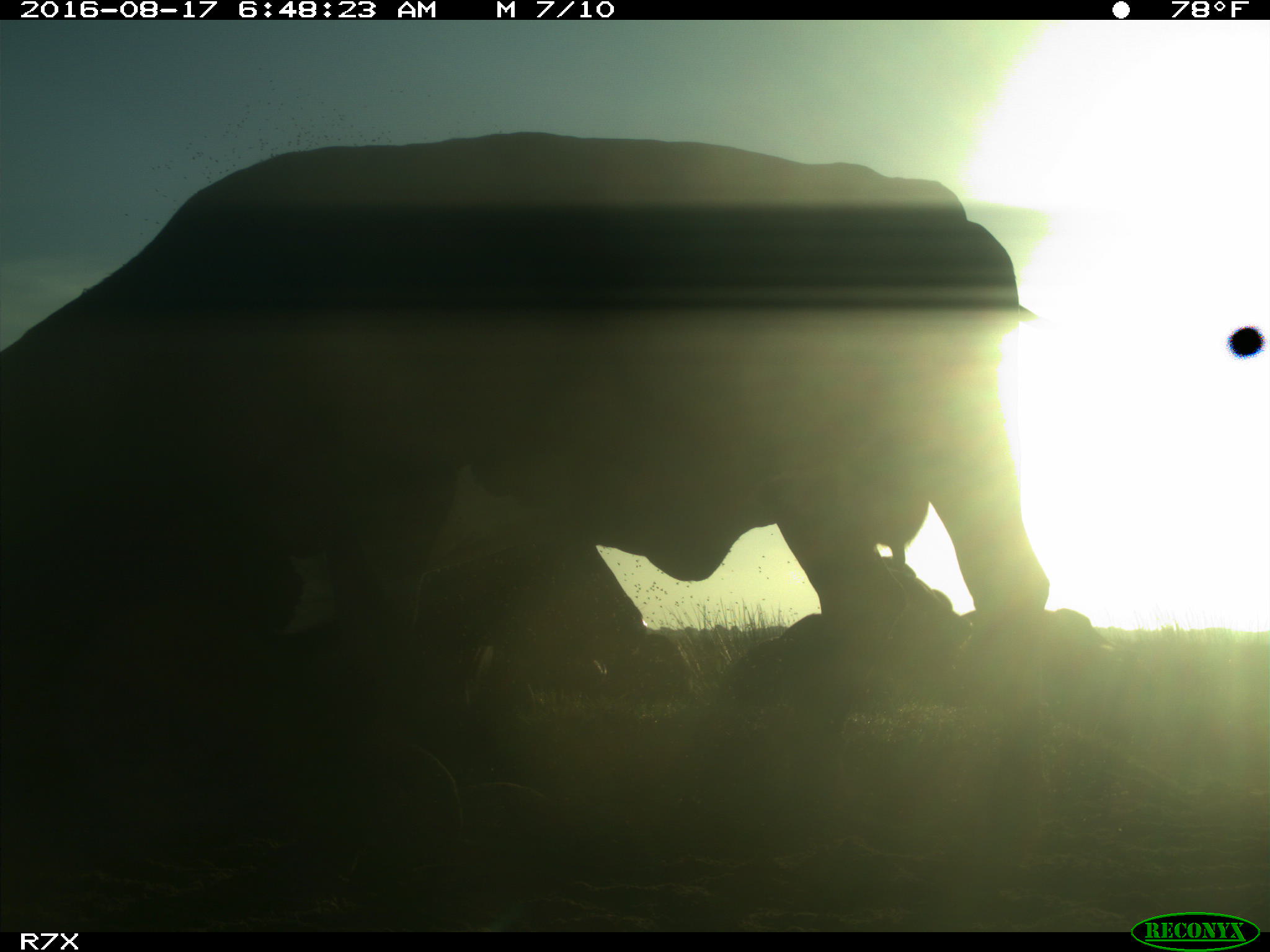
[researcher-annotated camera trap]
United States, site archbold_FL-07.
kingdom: Animalia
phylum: Chordata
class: Mammalia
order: Artiodactyla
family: Bovidae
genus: Bos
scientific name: Bos taurus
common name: domestic cow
Bos taurus (domestic cow).